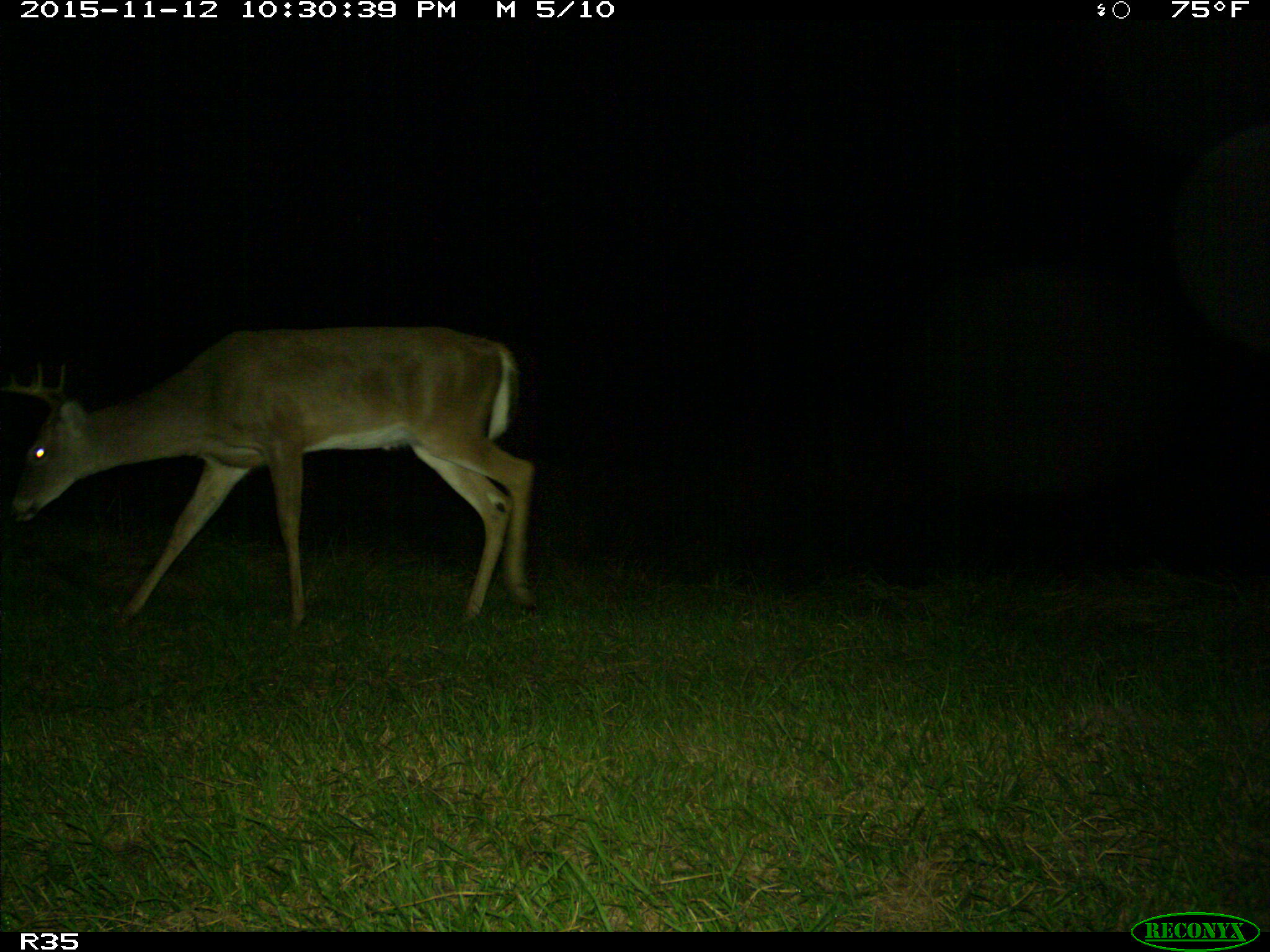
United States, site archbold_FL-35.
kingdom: Animalia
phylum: Chordata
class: Mammalia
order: Artiodactyla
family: Cervidae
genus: Odocoileus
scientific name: Odocoileus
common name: deer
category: unidentified deer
Unidentified deer (deer) (Odocoileus).